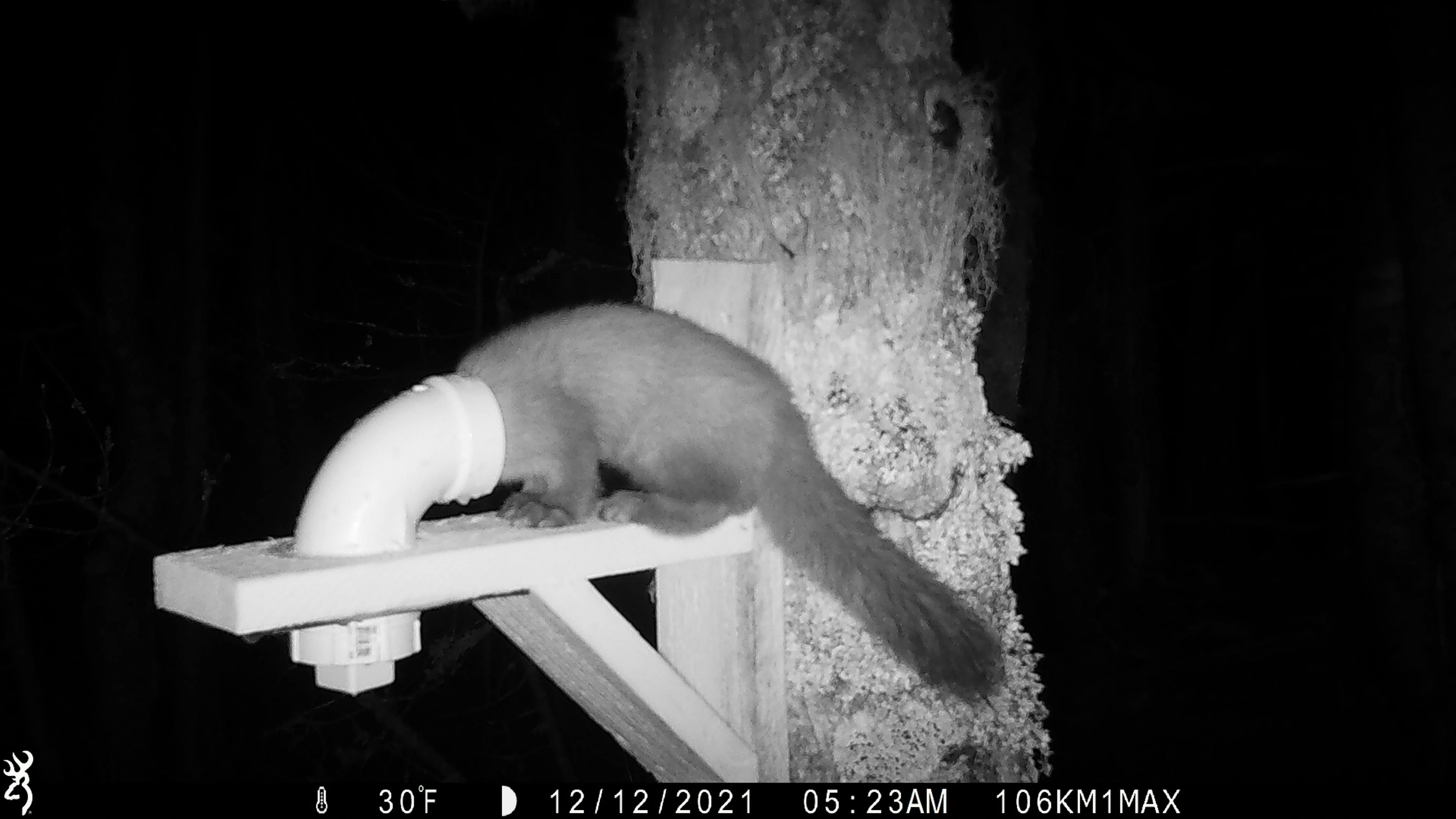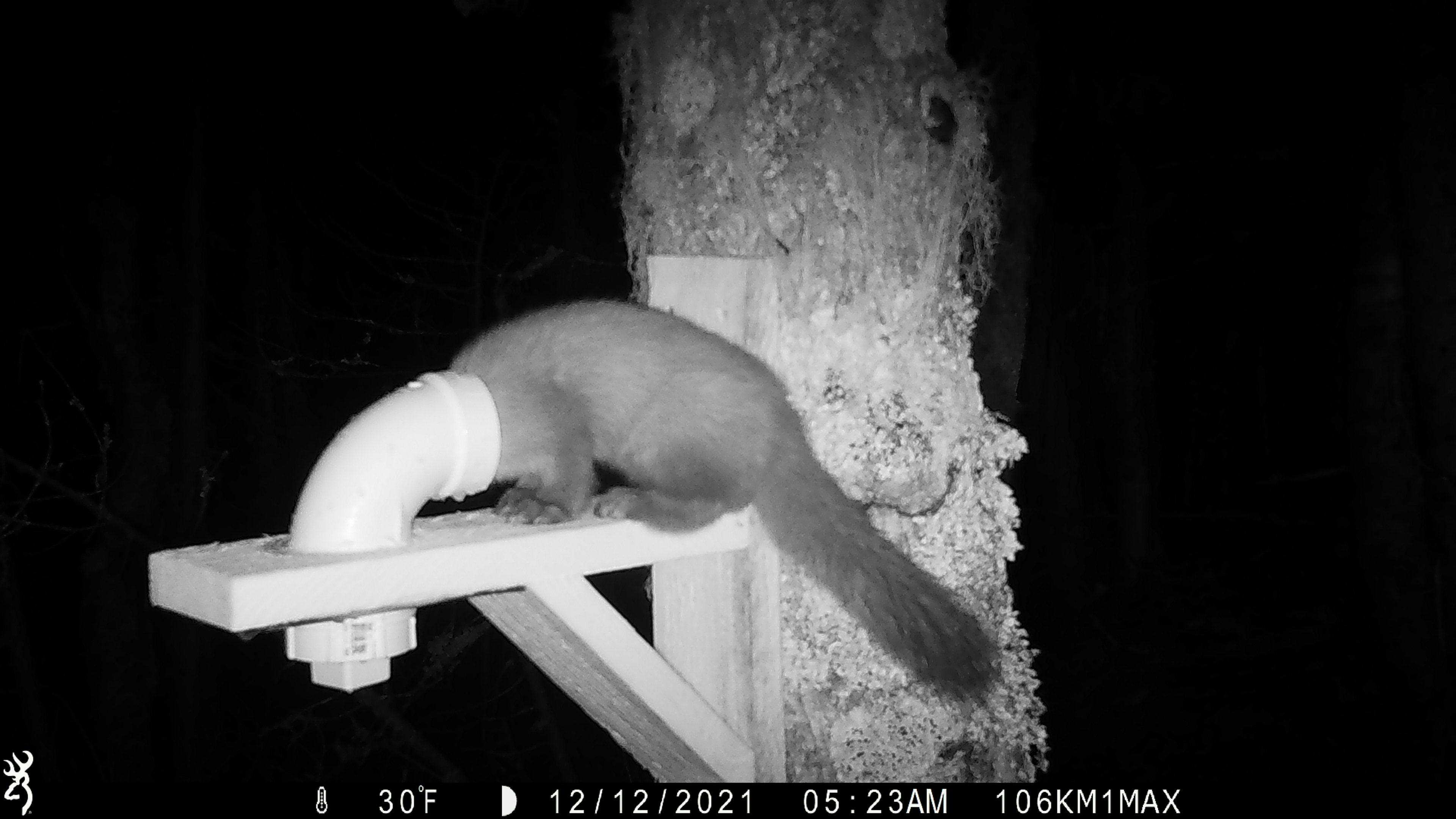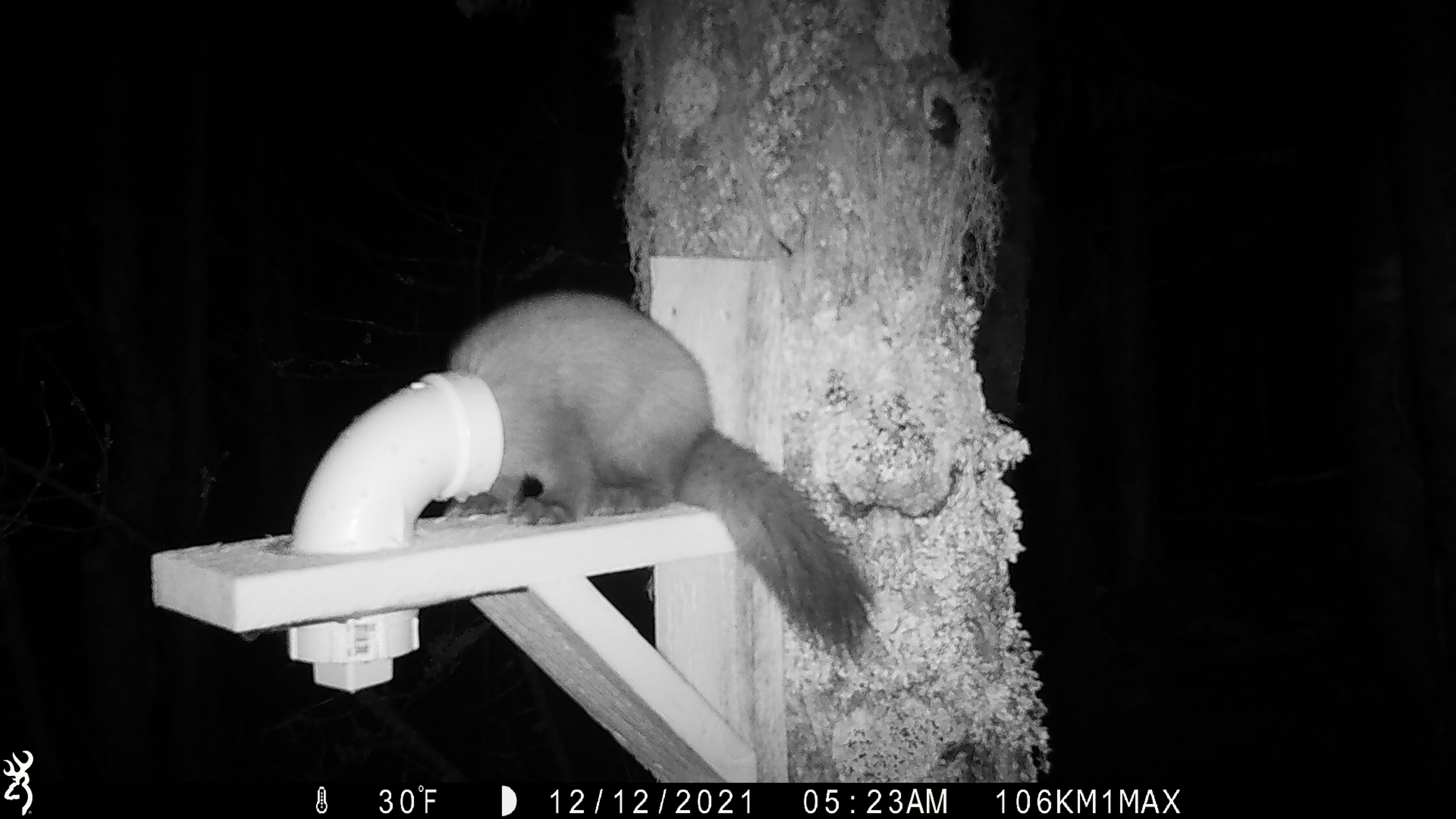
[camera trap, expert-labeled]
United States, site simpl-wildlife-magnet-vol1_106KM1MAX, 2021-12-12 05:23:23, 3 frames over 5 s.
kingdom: Animalia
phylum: Chordata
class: Mammalia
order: Carnivora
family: Mustelidae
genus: Martes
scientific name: Martes americana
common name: american marten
American marten (Martes americana).